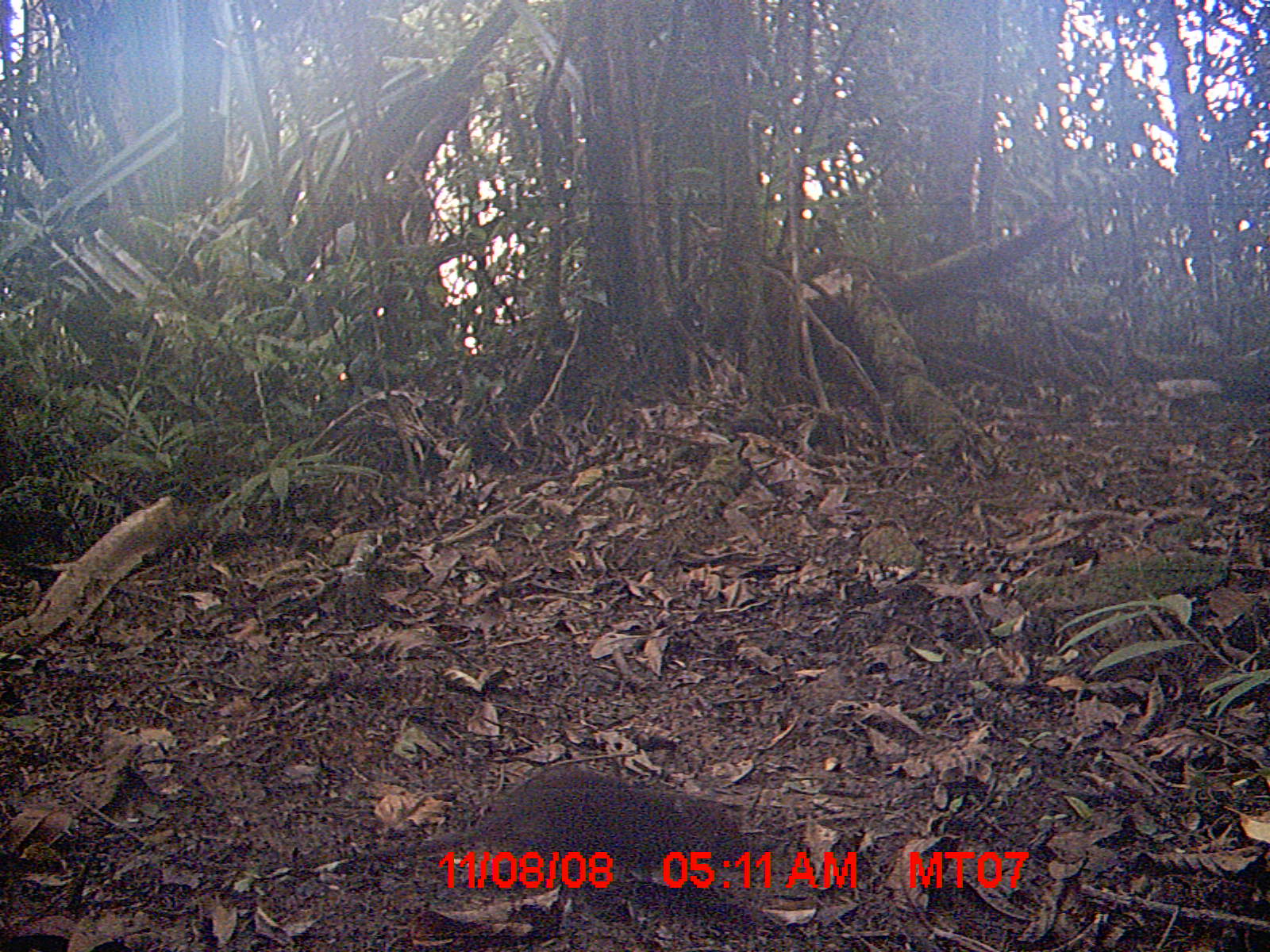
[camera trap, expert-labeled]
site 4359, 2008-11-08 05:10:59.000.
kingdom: Animalia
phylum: Chordata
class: Mammalia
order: Rodentia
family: Nesomyidae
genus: Nesomys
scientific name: Nesomys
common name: nesomys rodents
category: nesomys sp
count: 1